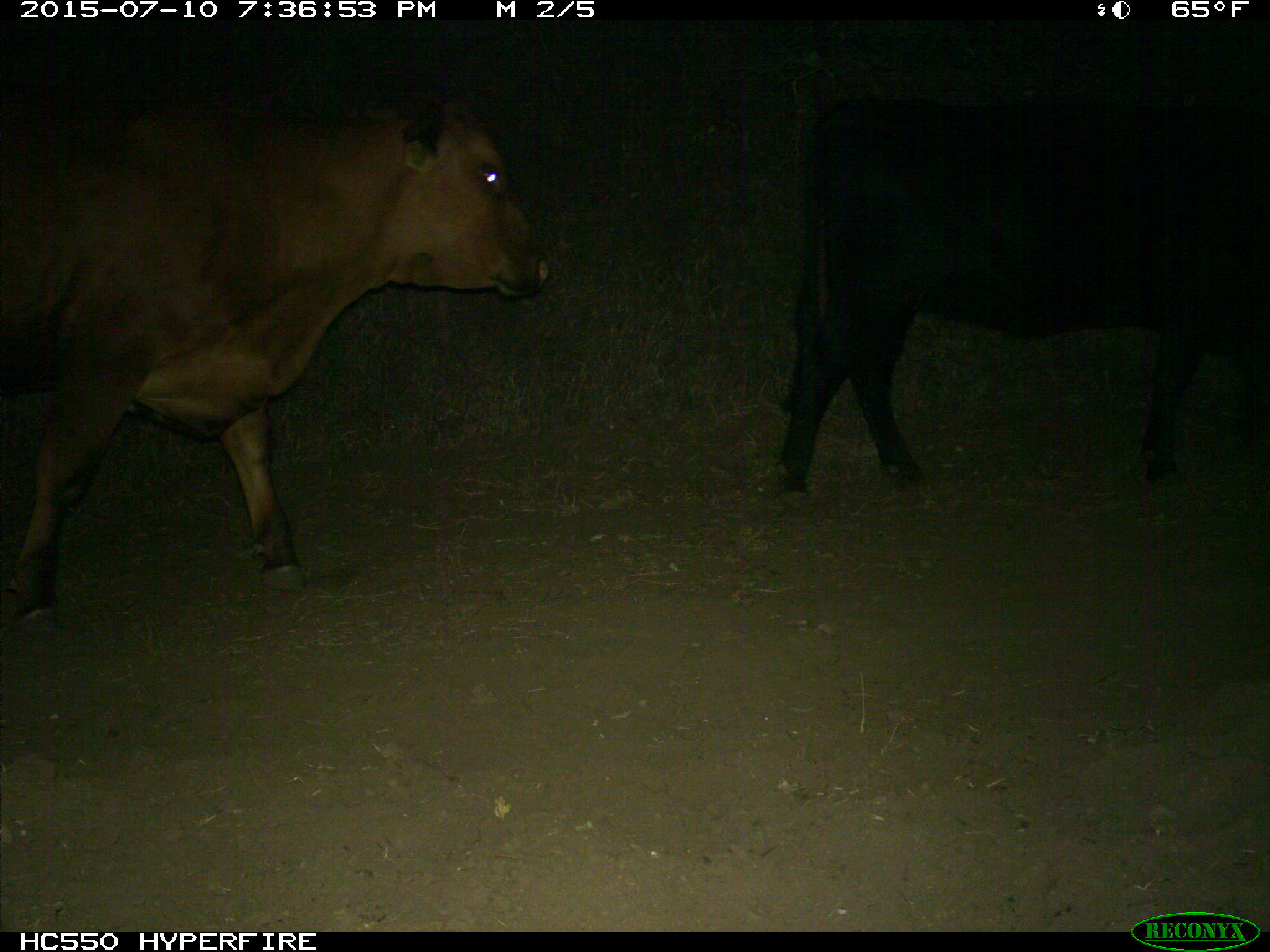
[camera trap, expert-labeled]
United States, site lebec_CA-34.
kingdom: Animalia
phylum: Chordata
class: Mammalia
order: Artiodactyla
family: Bovidae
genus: Bos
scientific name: Bos taurus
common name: domestic cow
Bos taurus (domestic cow).